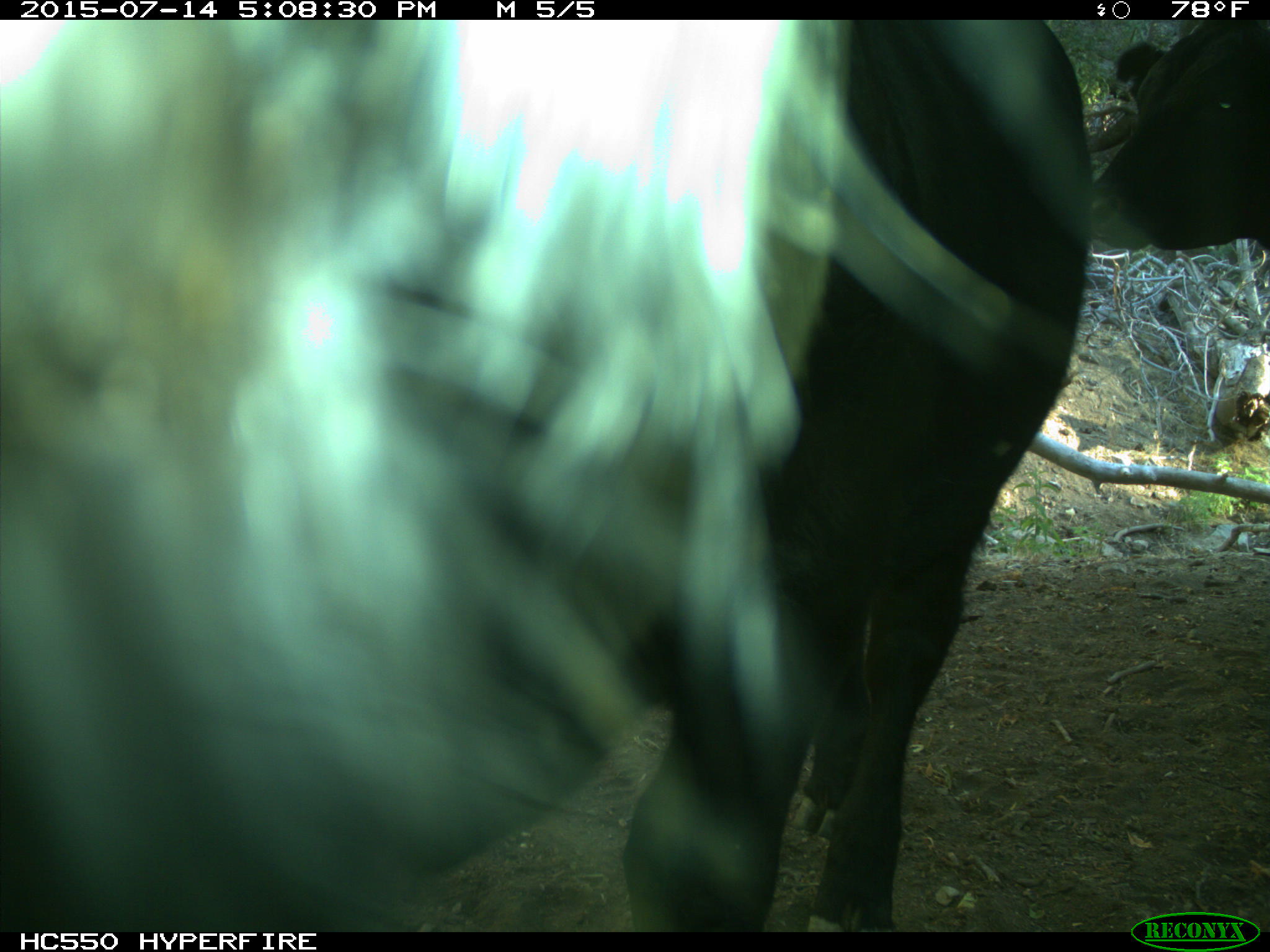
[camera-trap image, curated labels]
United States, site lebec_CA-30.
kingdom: Animalia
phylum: Chordata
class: Mammalia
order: Artiodactyla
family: Bovidae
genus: Bos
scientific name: Bos taurus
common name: domestic cow